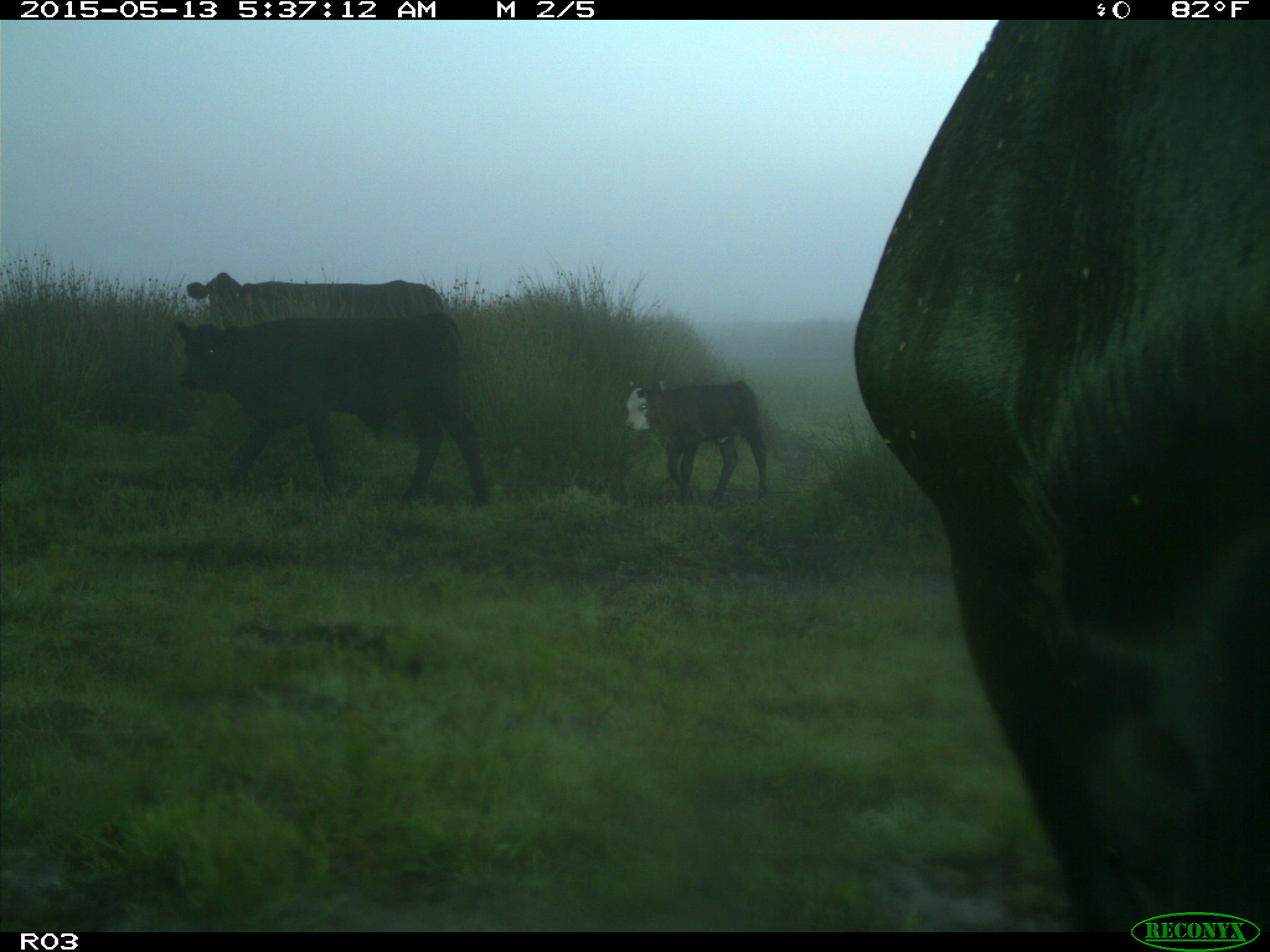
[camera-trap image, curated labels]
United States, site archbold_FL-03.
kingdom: Animalia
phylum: Chordata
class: Mammalia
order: Artiodactyla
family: Bovidae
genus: Bos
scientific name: Bos taurus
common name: domestic cow